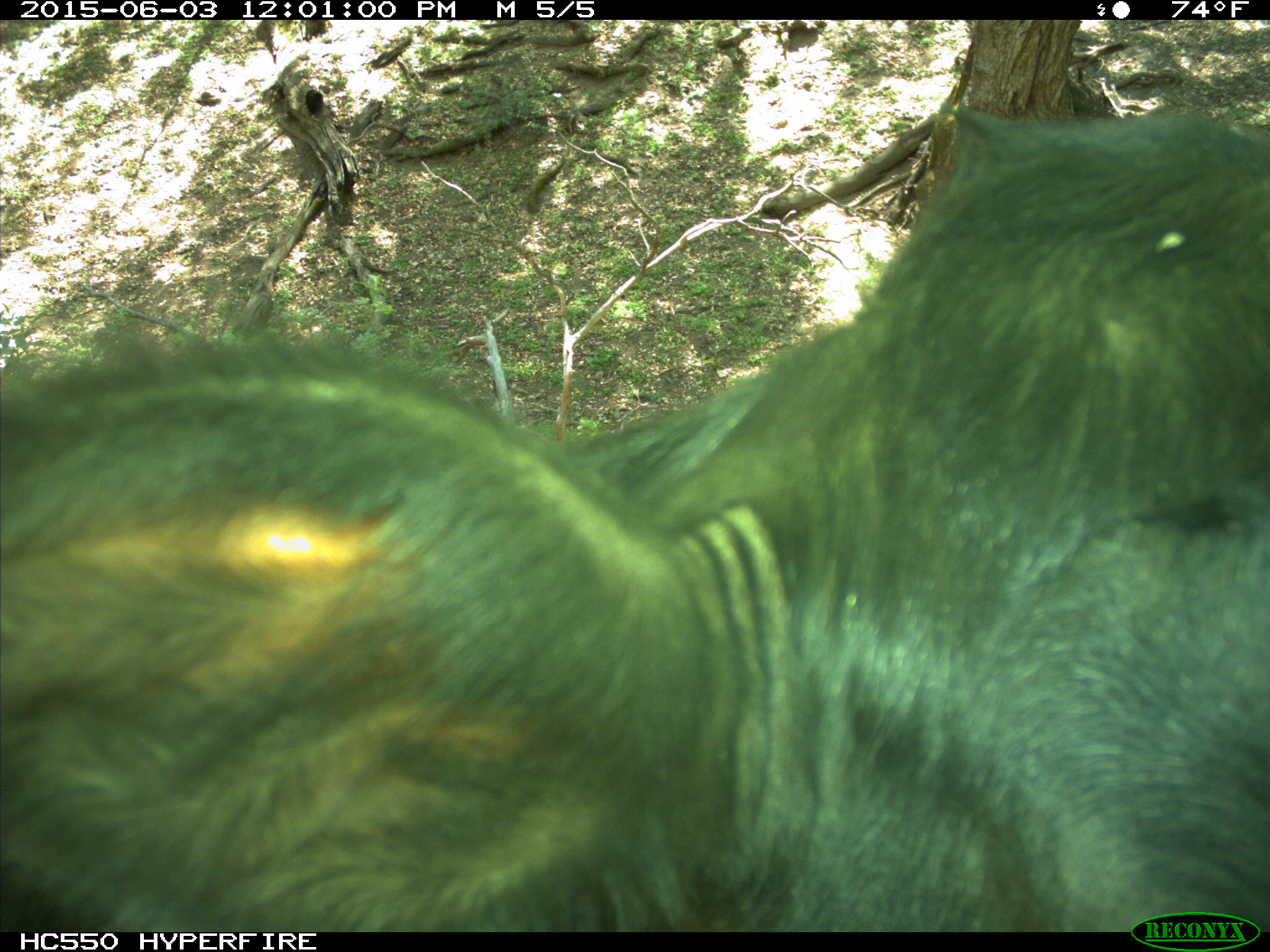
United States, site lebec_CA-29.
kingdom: Animalia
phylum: Chordata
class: Mammalia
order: Artiodactyla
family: Bovidae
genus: Bos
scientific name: Bos taurus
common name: domestic cow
Bos taurus (domestic cow).